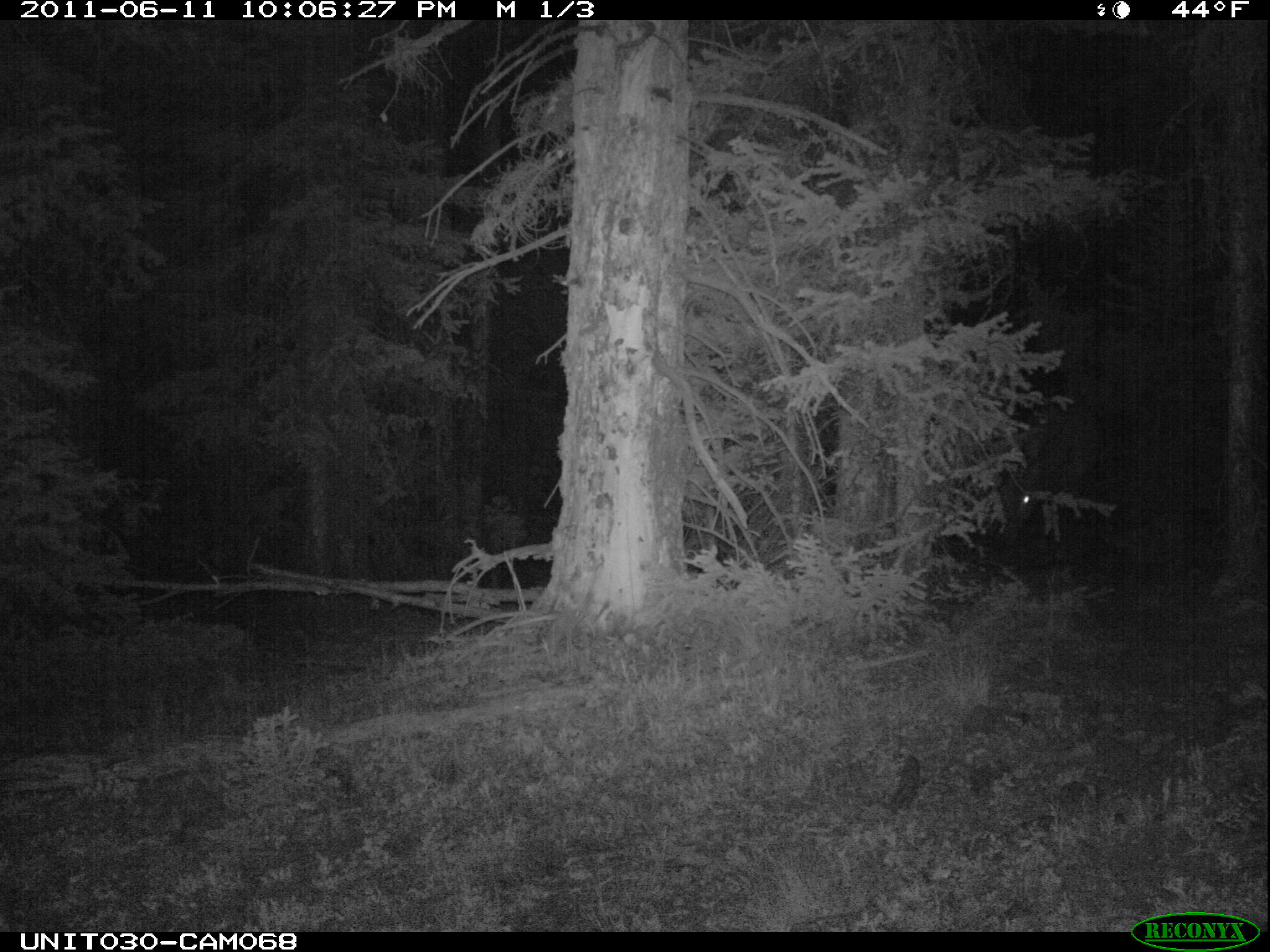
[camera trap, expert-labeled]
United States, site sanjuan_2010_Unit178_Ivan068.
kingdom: Animalia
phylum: Chordata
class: Mammalia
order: Artiodactyla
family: Cervidae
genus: Cervus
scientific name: Cervus elaphus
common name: red deer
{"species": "Cervus elaphus (red deer)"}